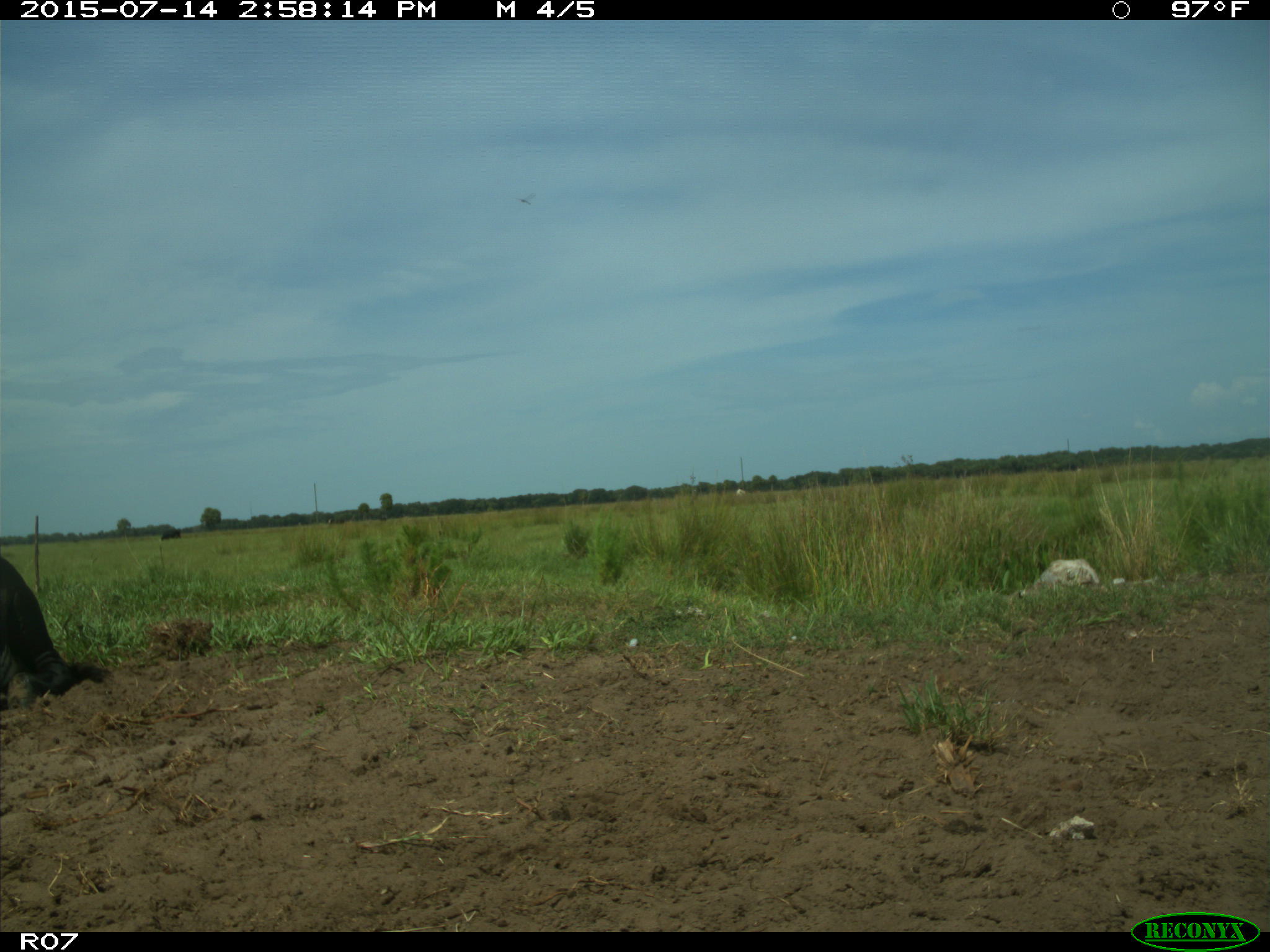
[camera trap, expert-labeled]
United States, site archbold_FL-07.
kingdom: Animalia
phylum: Chordata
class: Mammalia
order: Artiodactyla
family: Bovidae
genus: Bos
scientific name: Bos taurus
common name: domestic cow